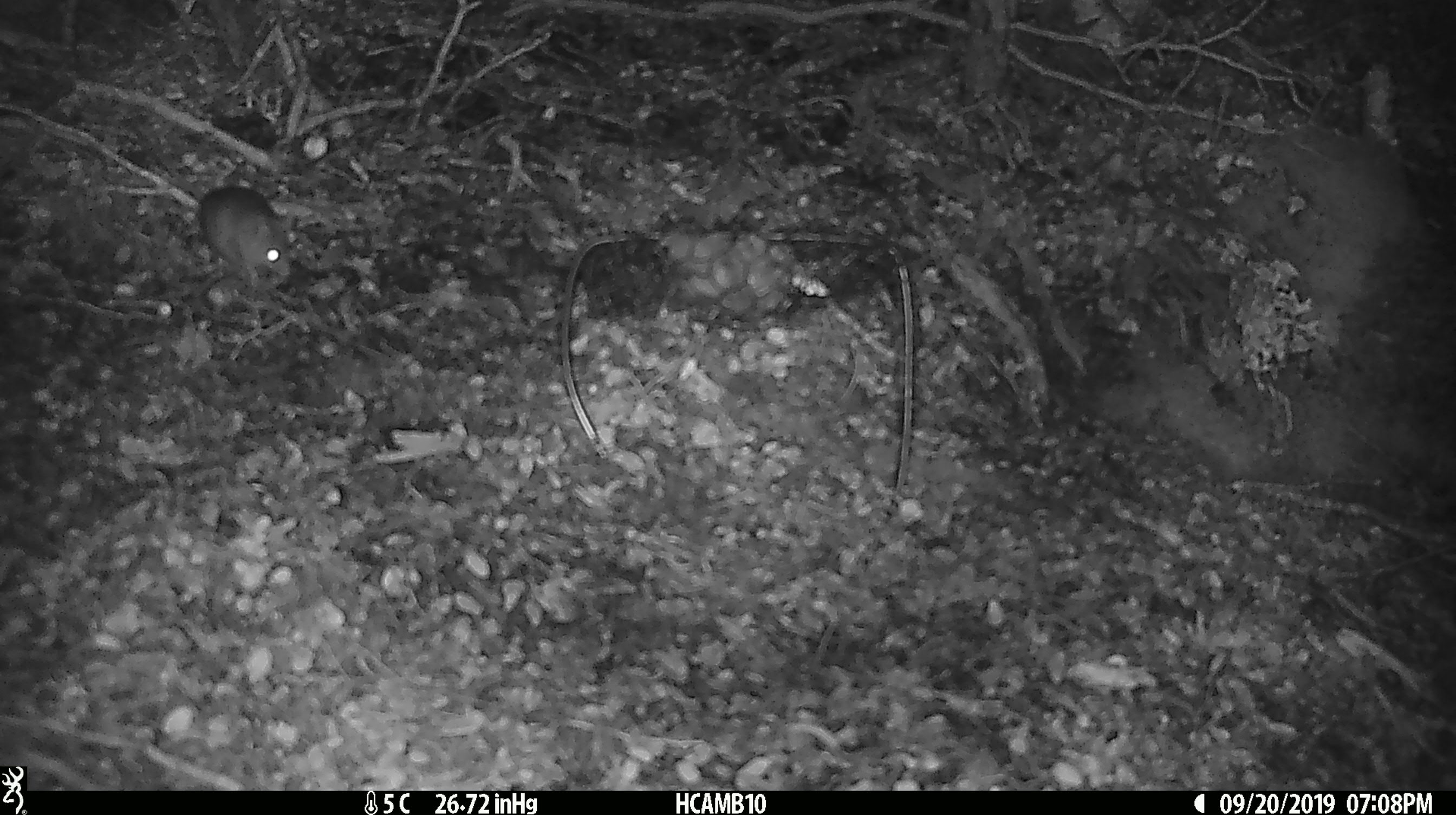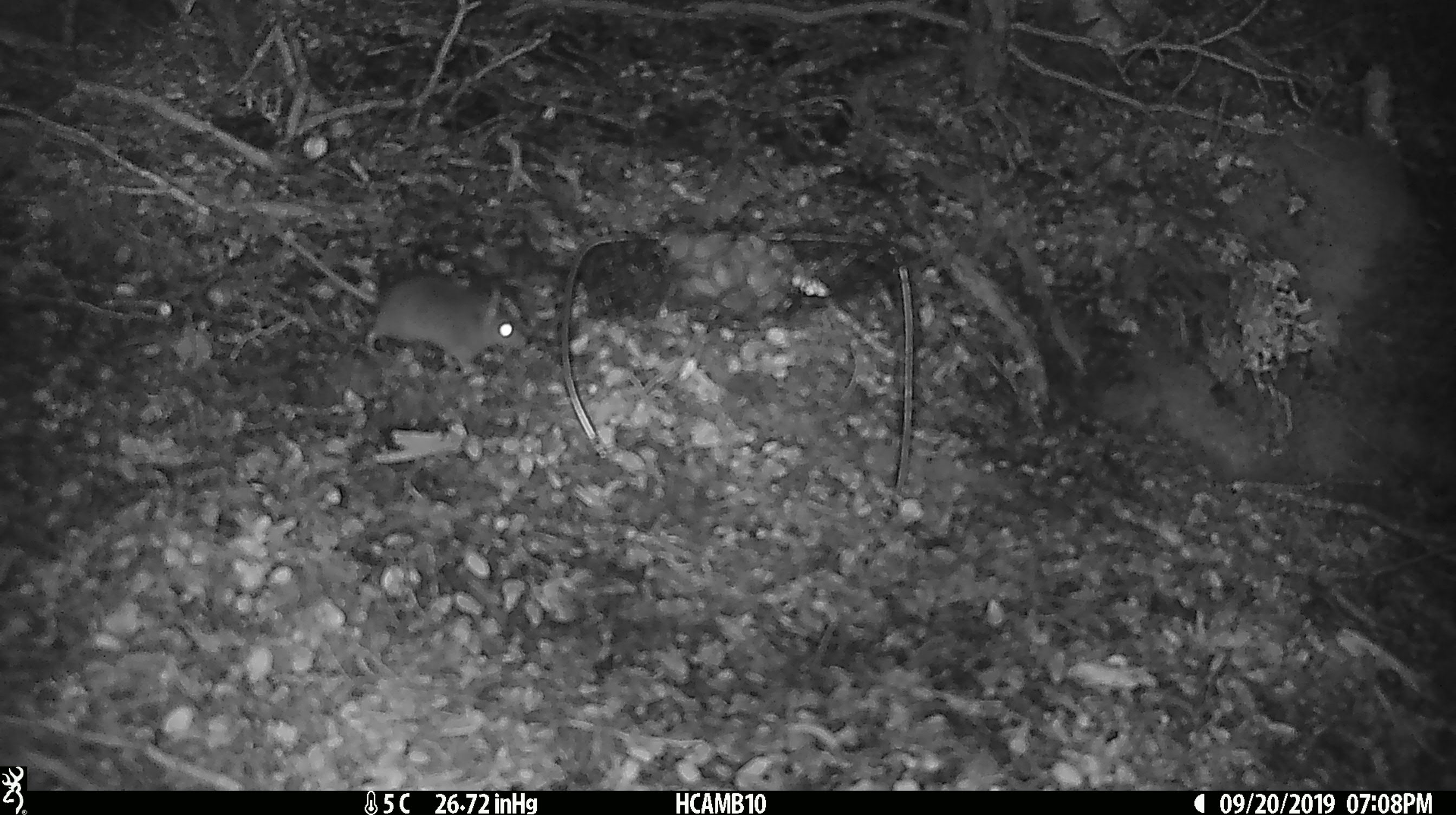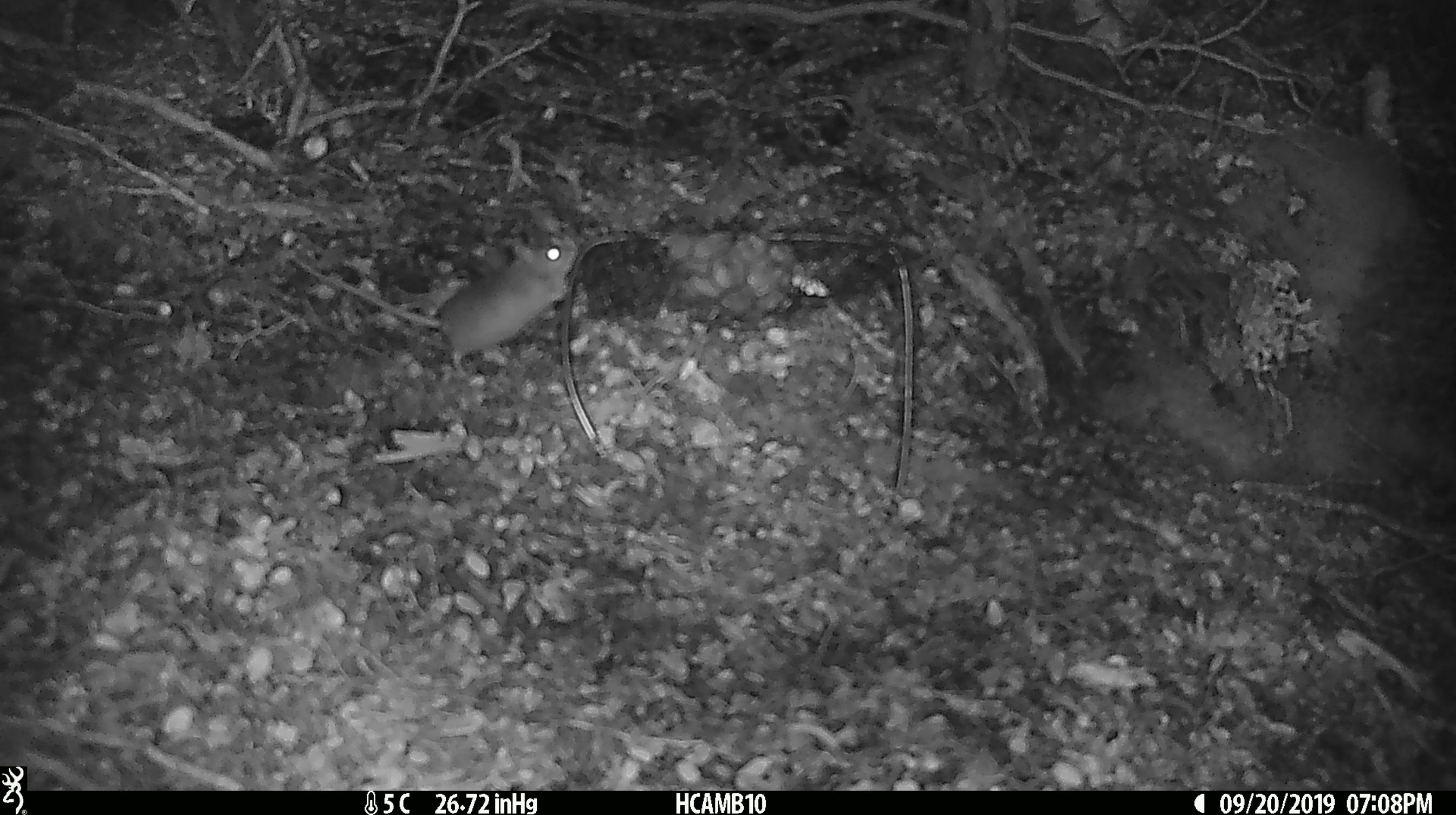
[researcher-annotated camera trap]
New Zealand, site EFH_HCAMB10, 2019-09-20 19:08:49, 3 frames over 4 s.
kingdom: Animalia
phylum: Chordata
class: Mammalia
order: Rodentia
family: Muridae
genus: Mus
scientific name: Mus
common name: mouse